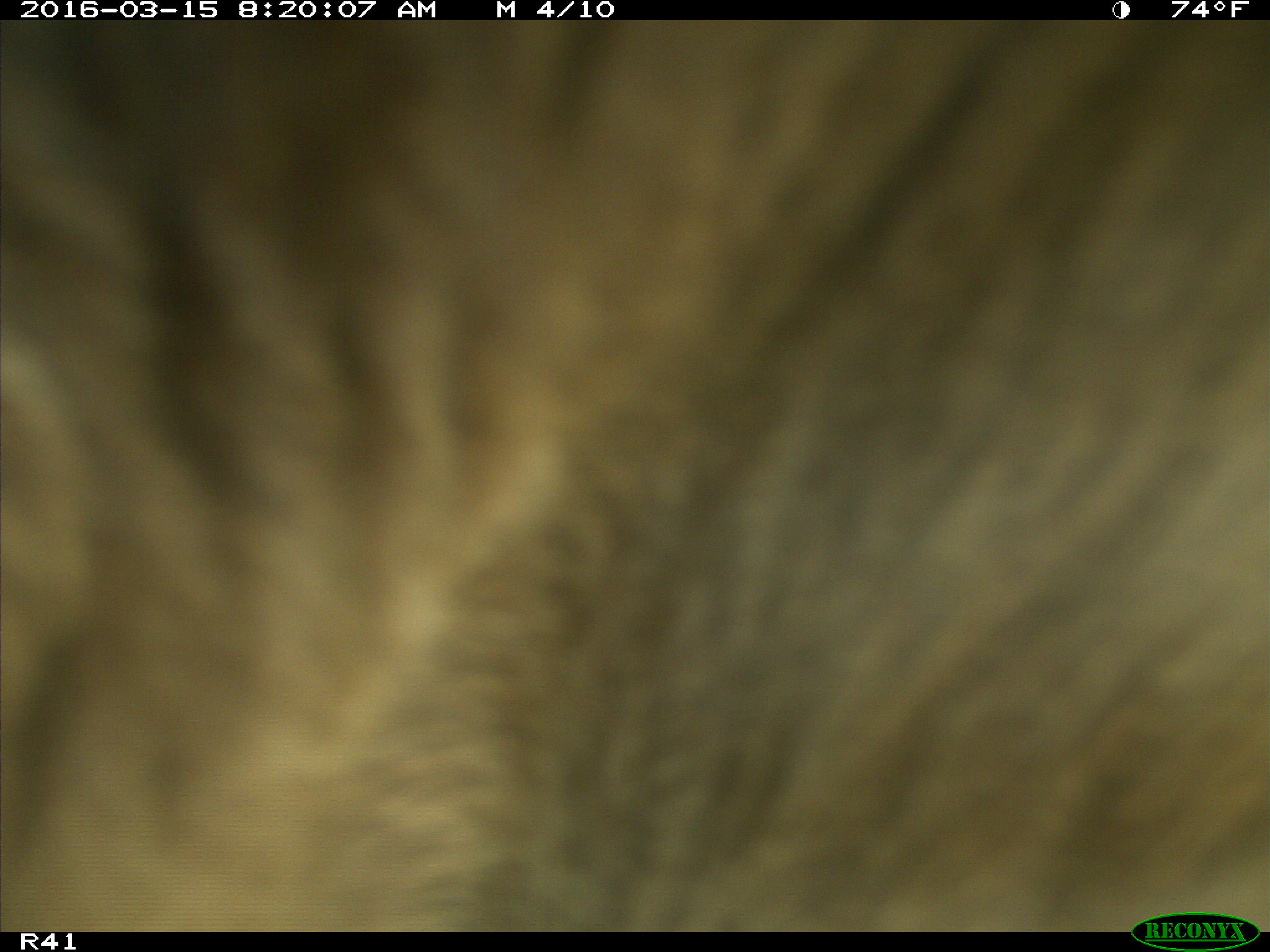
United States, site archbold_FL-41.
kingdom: Animalia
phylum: Chordata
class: Mammalia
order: Artiodactyla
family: Bovidae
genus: Bos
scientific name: Bos taurus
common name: domestic cow